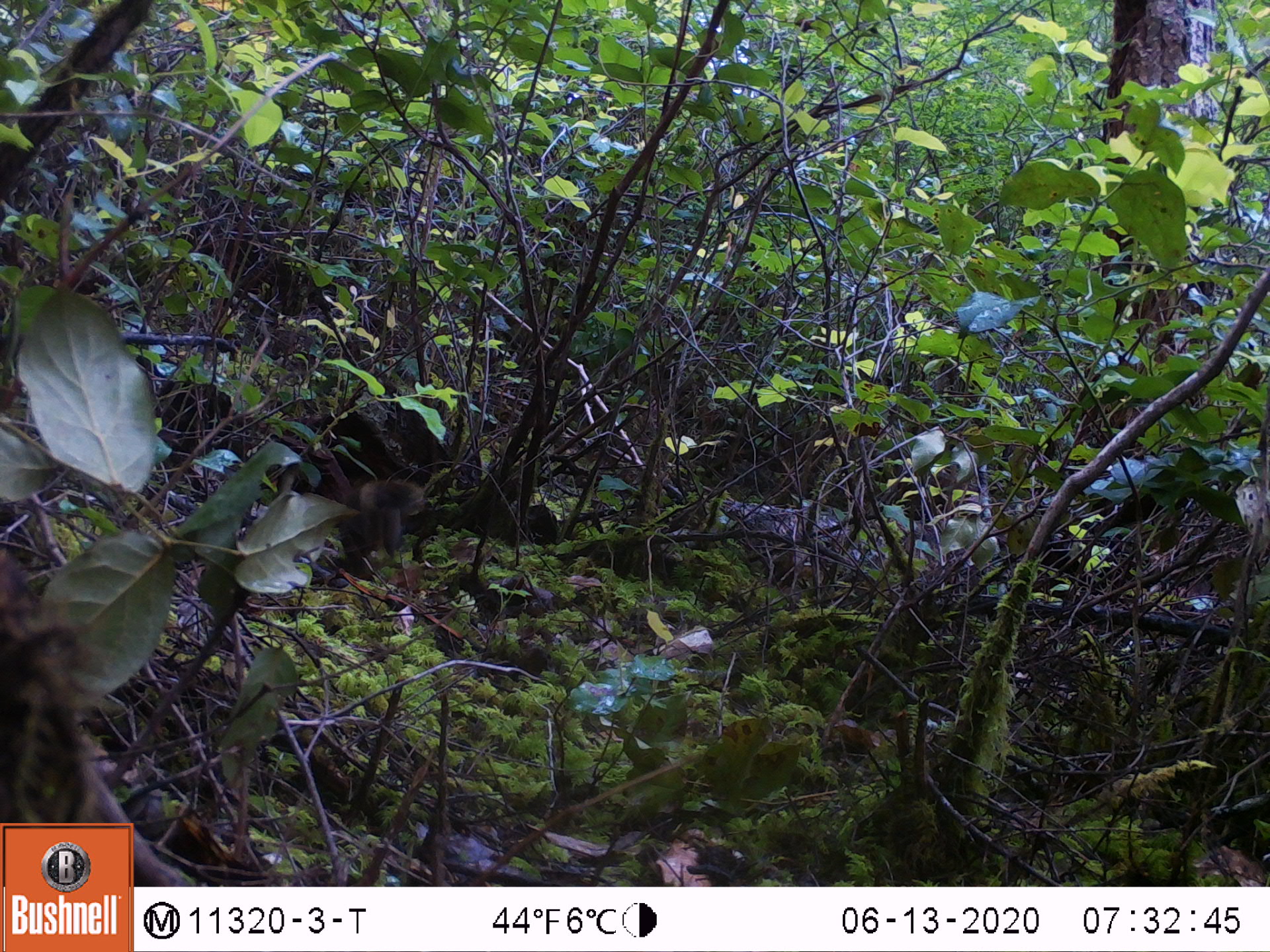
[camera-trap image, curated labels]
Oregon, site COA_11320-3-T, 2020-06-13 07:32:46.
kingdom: Animalia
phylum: Chordata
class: Mammalia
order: Rodentia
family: Sciuridae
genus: Tamiasciurus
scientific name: Tamiasciurus douglasii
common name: douglas squirrel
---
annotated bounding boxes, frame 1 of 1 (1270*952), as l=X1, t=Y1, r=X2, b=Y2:
douglas squirrel: l=297, t=448, r=421, b=574